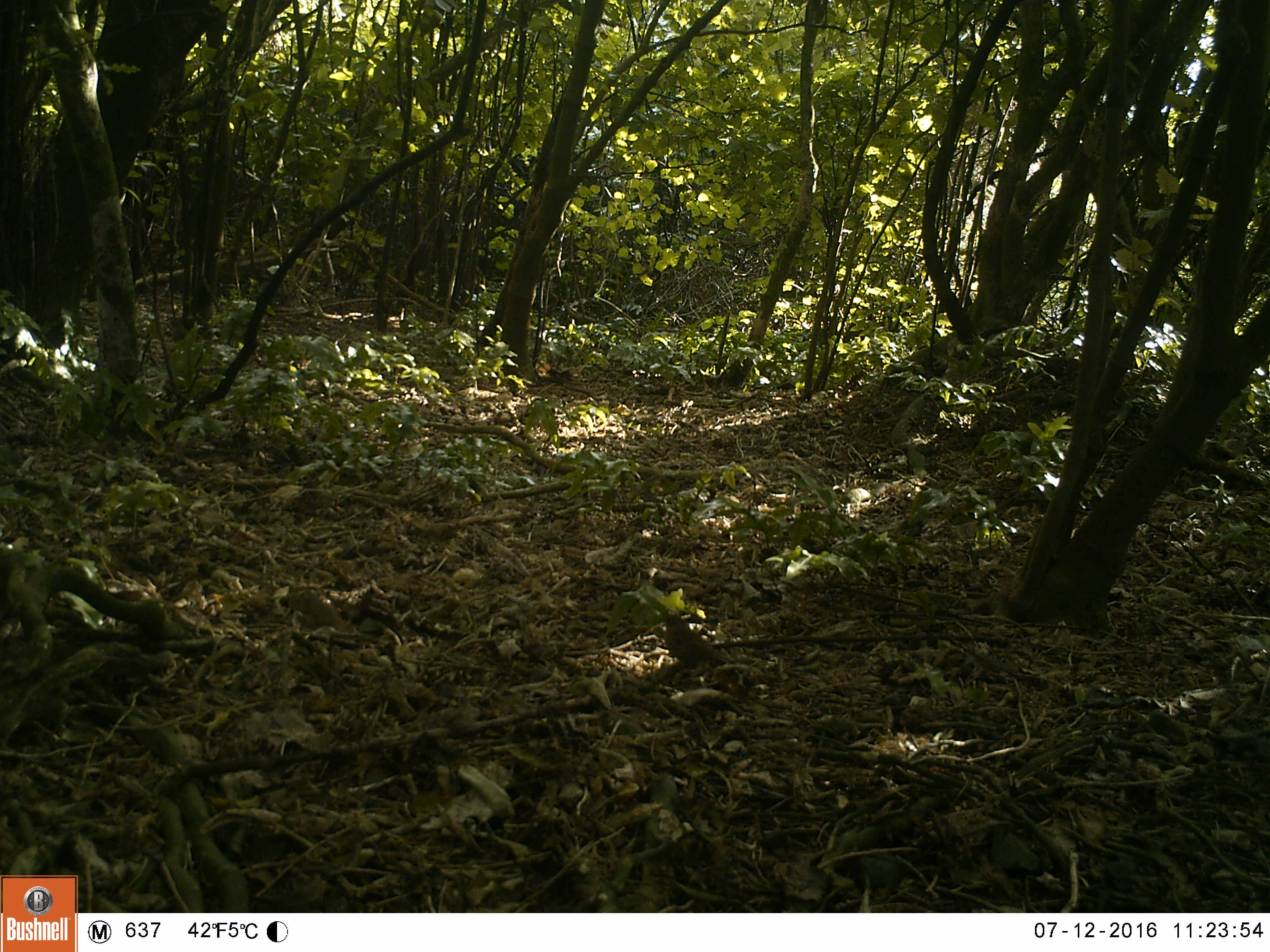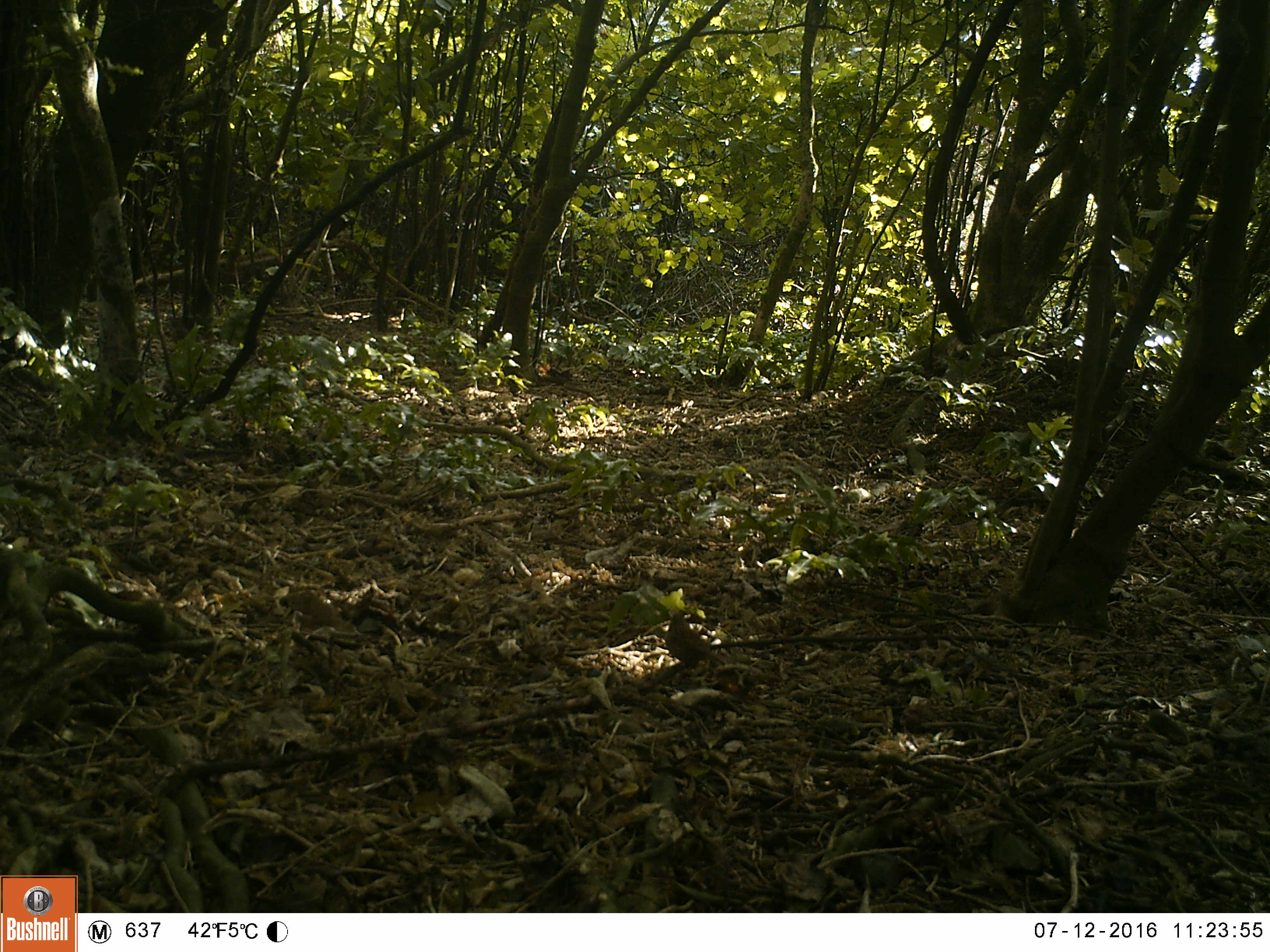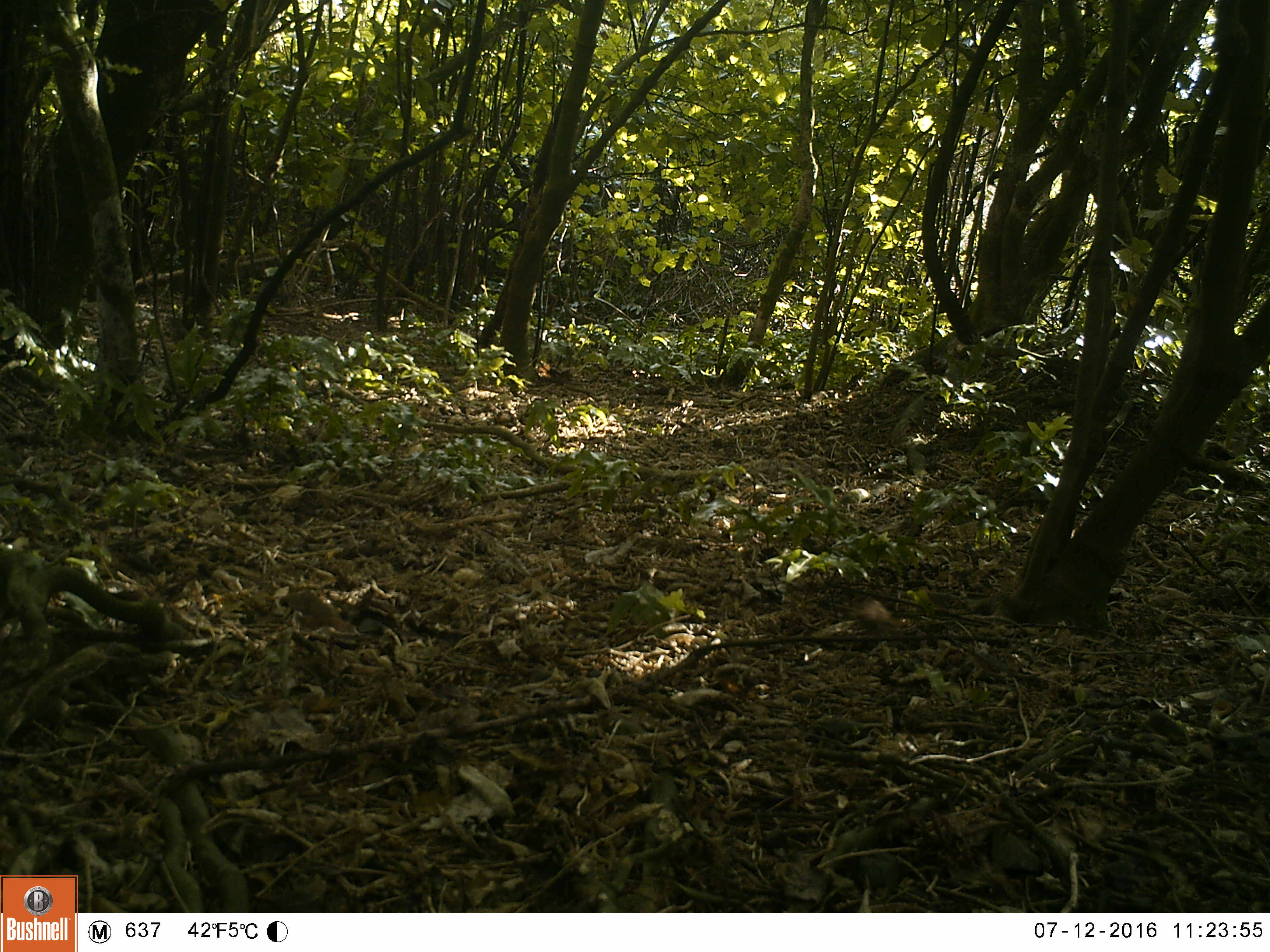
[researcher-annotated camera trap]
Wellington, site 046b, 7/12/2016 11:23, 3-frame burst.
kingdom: Animalia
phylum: Chordata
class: Aves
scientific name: Aves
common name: bird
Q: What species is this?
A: Bird (Aves).